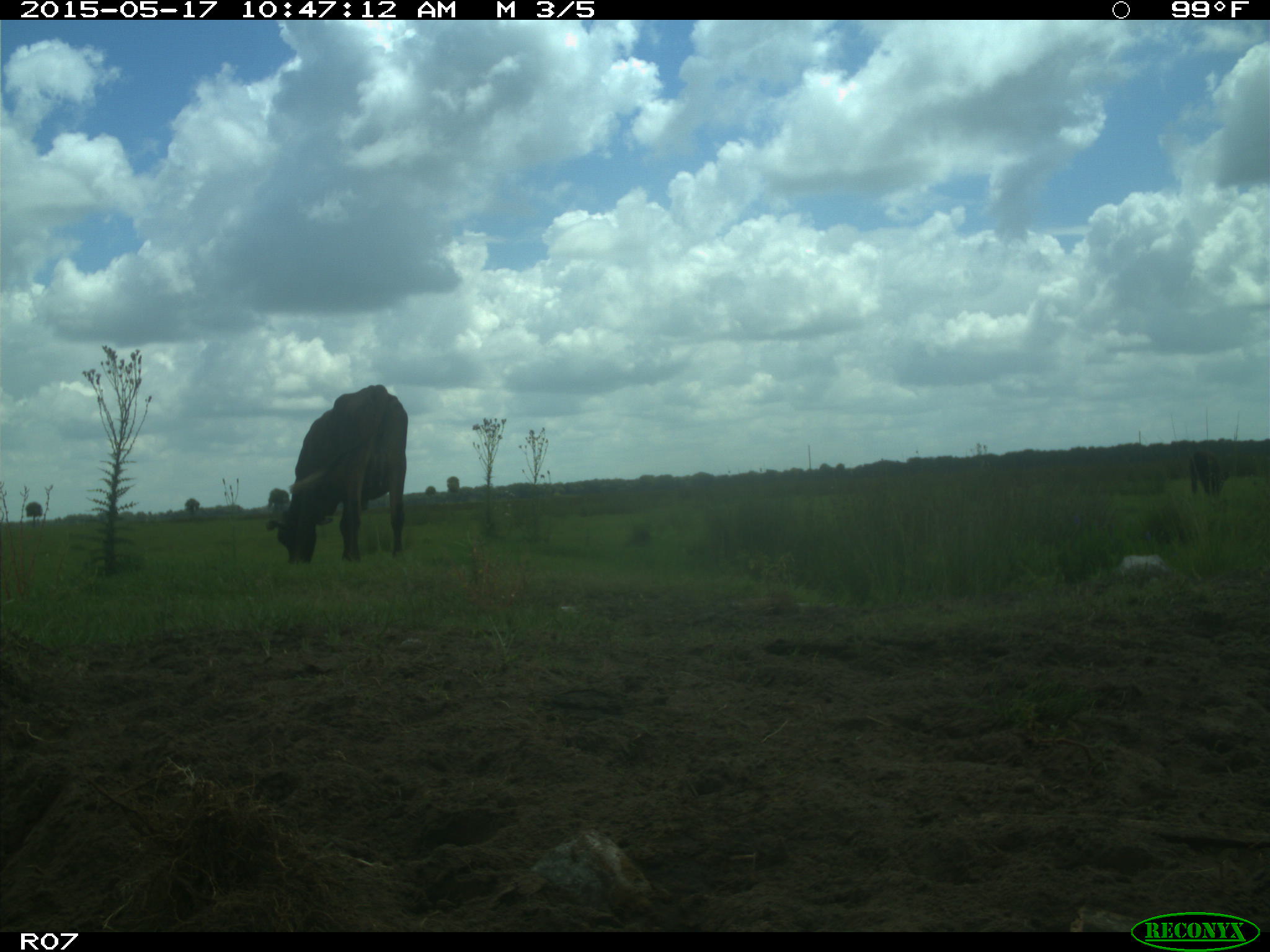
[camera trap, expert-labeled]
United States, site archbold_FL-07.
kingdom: Animalia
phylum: Chordata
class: Mammalia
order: Artiodactyla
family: Bovidae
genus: Bos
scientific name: Bos taurus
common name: domestic cow